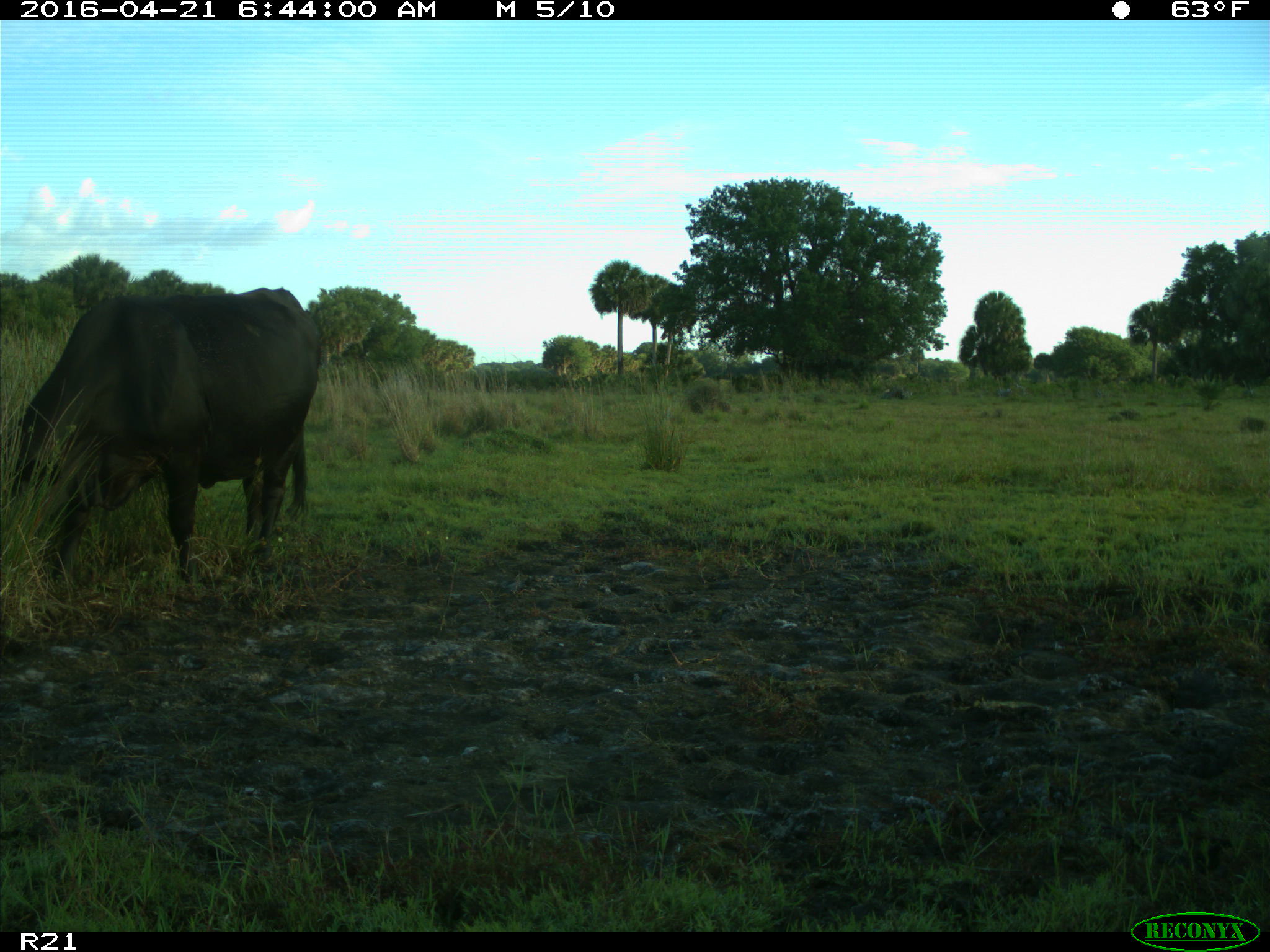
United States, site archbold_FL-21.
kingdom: Animalia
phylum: Chordata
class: Mammalia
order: Artiodactyla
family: Bovidae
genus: Bos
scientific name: Bos taurus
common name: domestic cow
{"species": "Bos taurus (domestic cow)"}